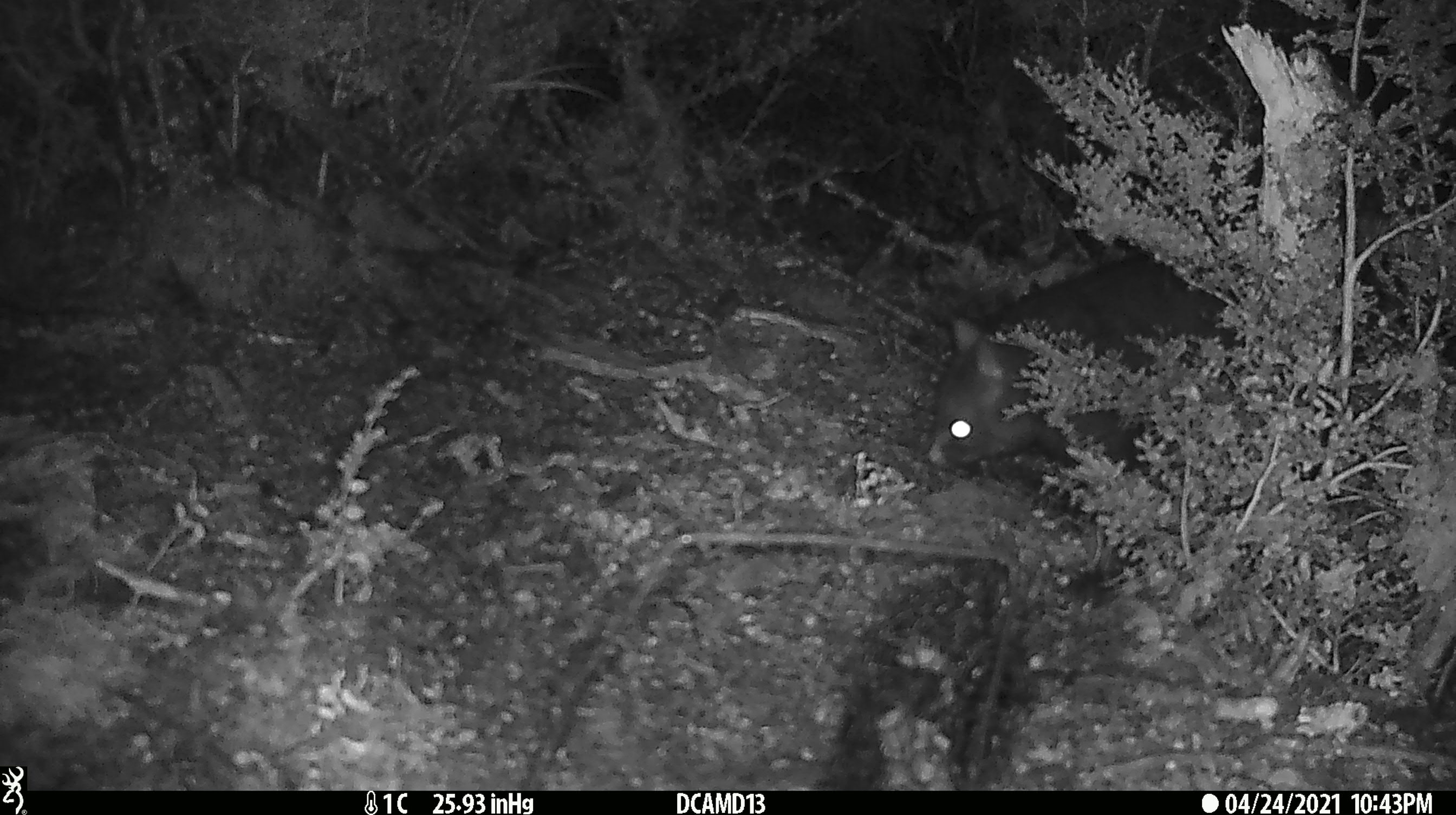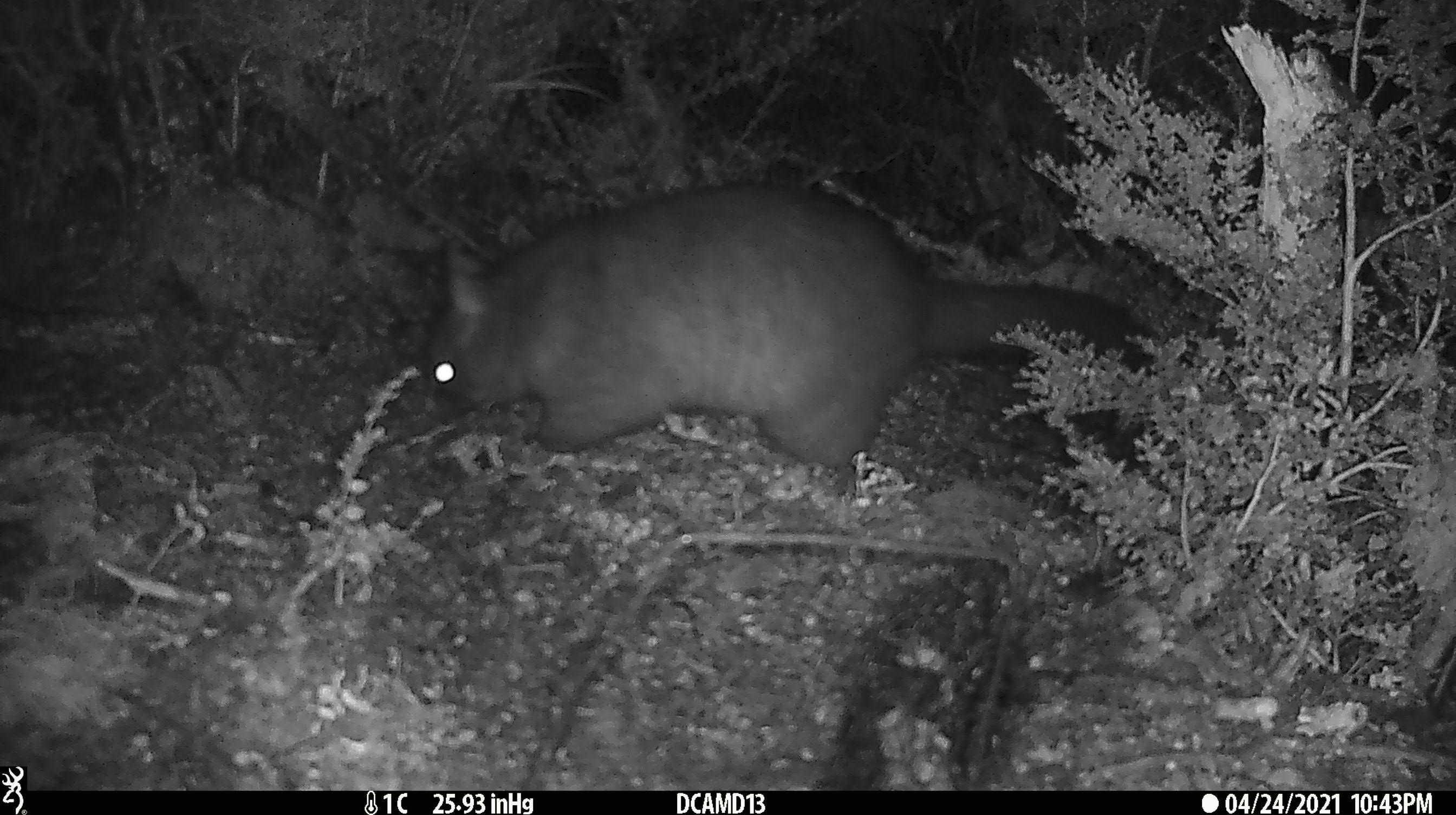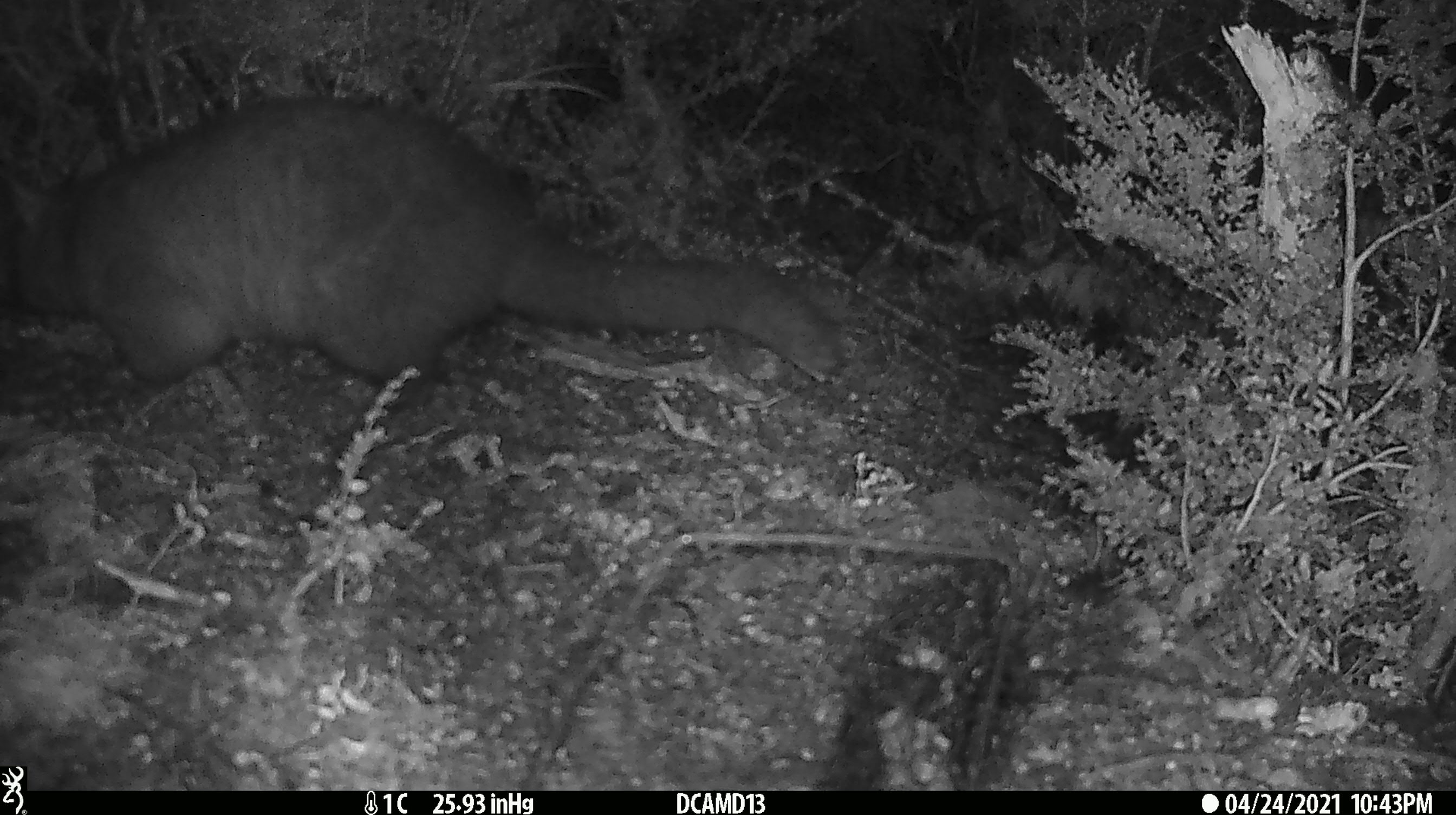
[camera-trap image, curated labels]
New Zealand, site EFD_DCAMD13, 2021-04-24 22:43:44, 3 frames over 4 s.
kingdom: Animalia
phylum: Chordata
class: Mammalia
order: Diprotodontia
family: Phalangeridae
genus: Trichosurus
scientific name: Trichosurus vulpecula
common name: common brushtail possum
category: possum